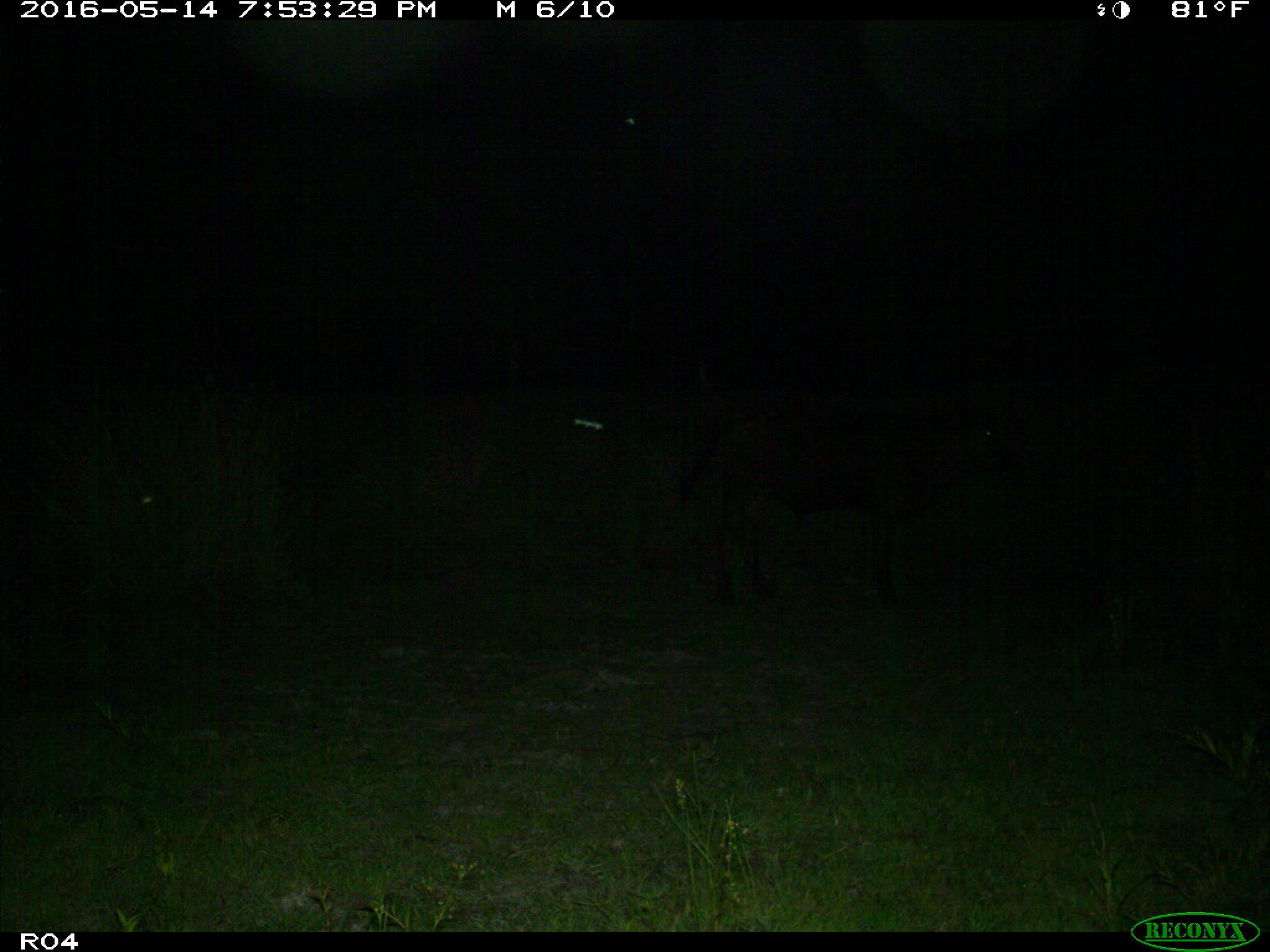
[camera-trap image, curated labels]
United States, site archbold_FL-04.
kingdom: Animalia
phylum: Chordata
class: Mammalia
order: Artiodactyla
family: Bovidae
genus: Bos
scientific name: Bos taurus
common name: domestic cow